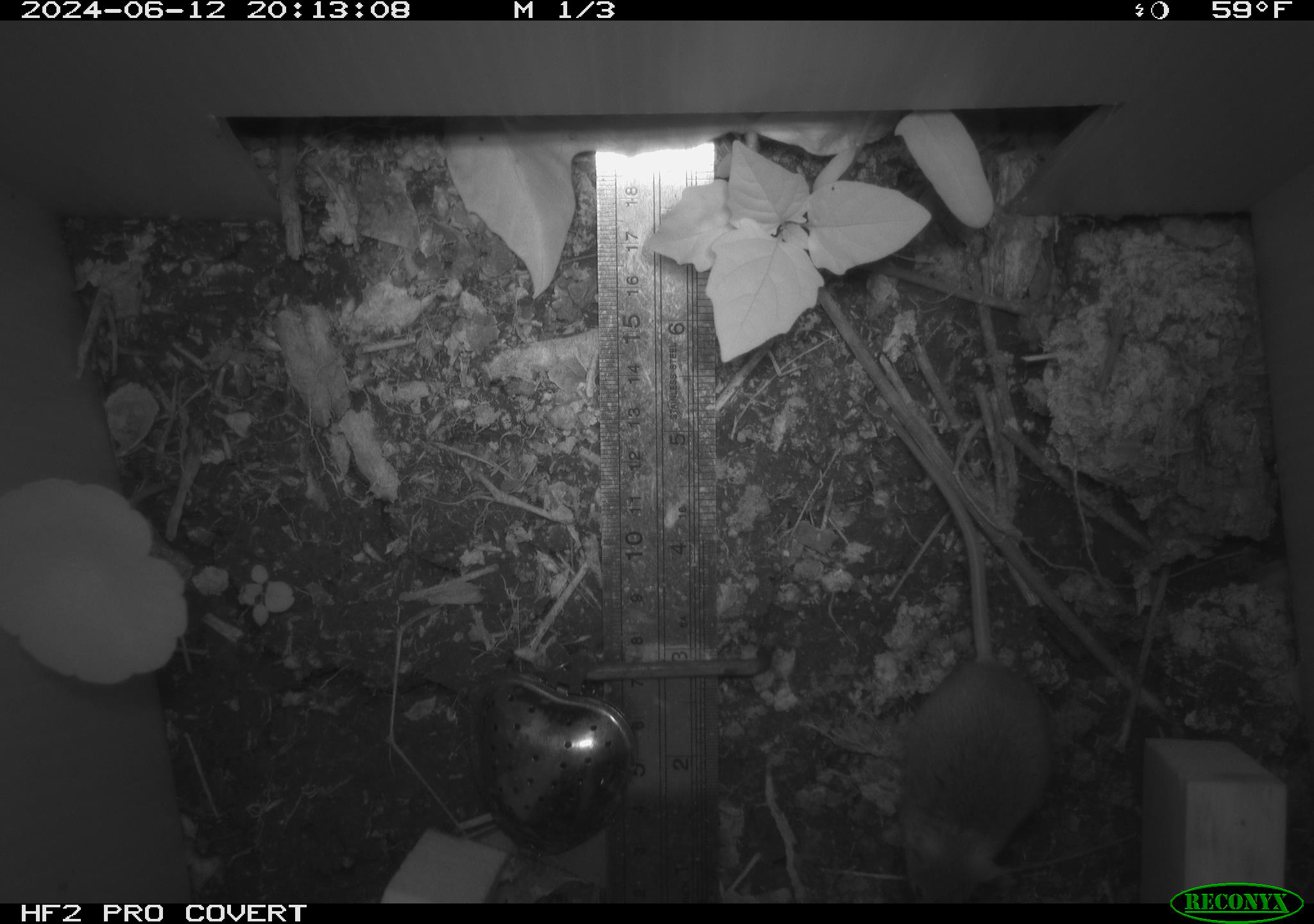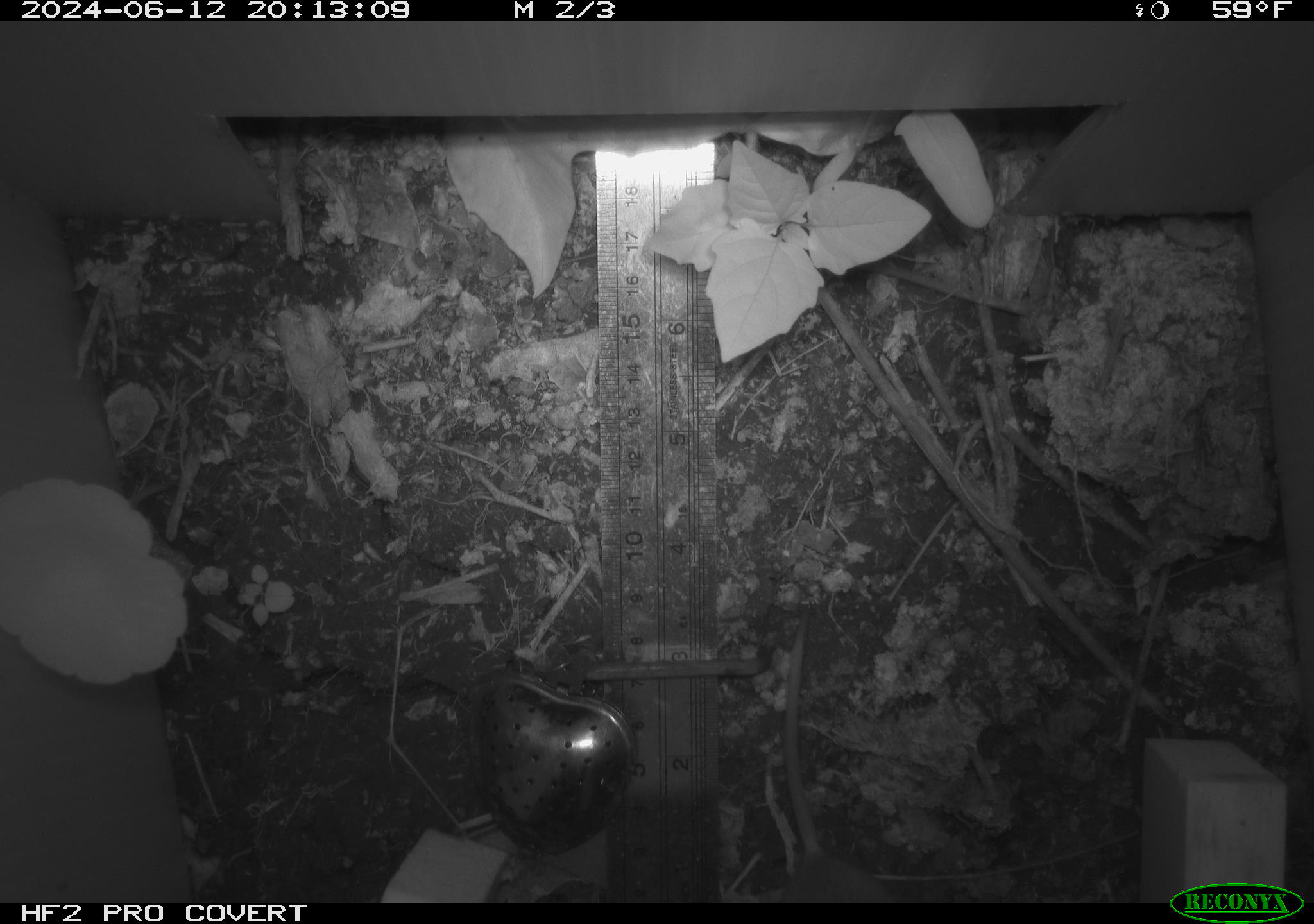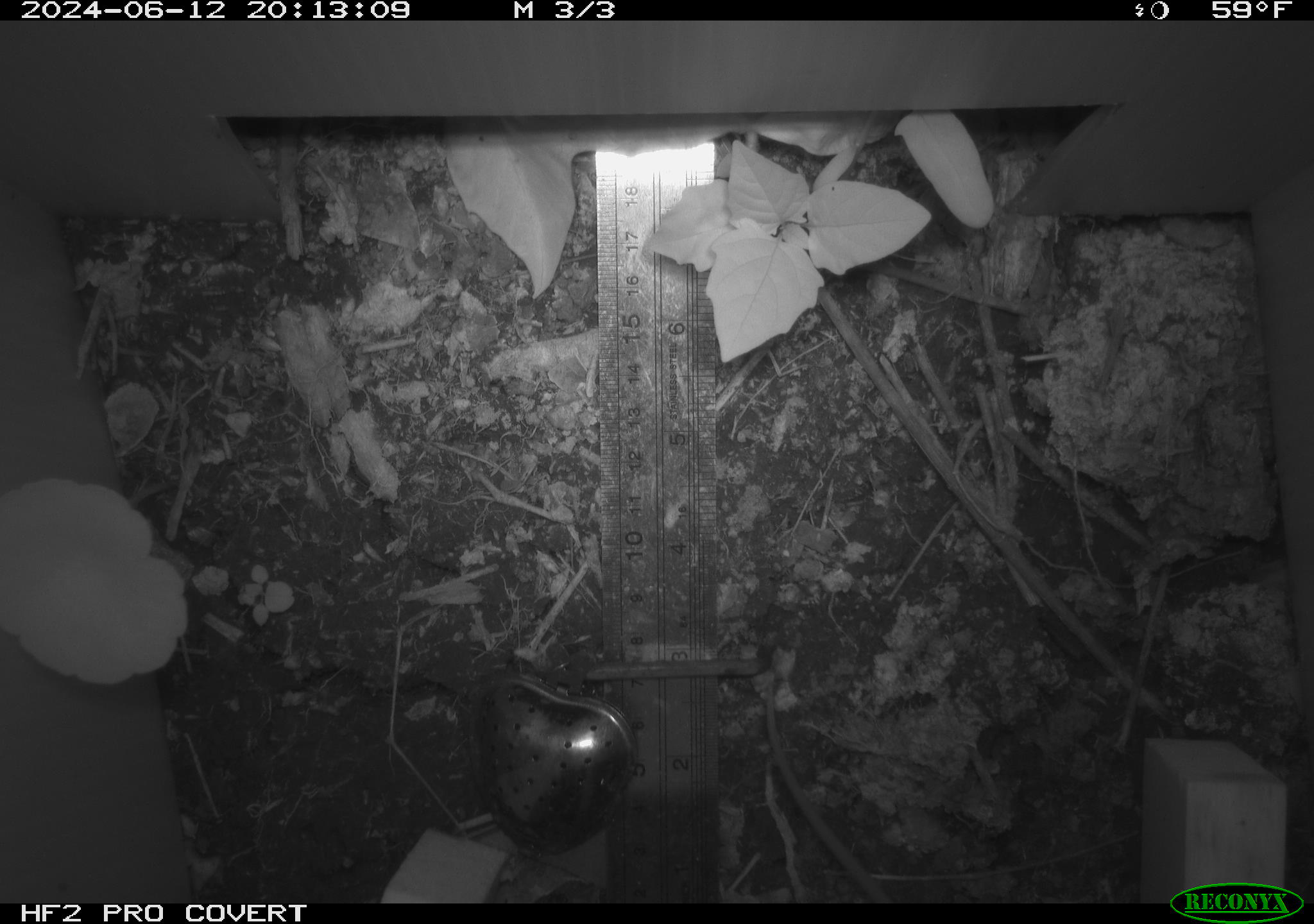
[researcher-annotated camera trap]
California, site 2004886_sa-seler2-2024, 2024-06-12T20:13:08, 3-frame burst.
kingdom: Animalia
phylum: Chordata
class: Mammalia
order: Rodentia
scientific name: Rodentia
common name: mouse species